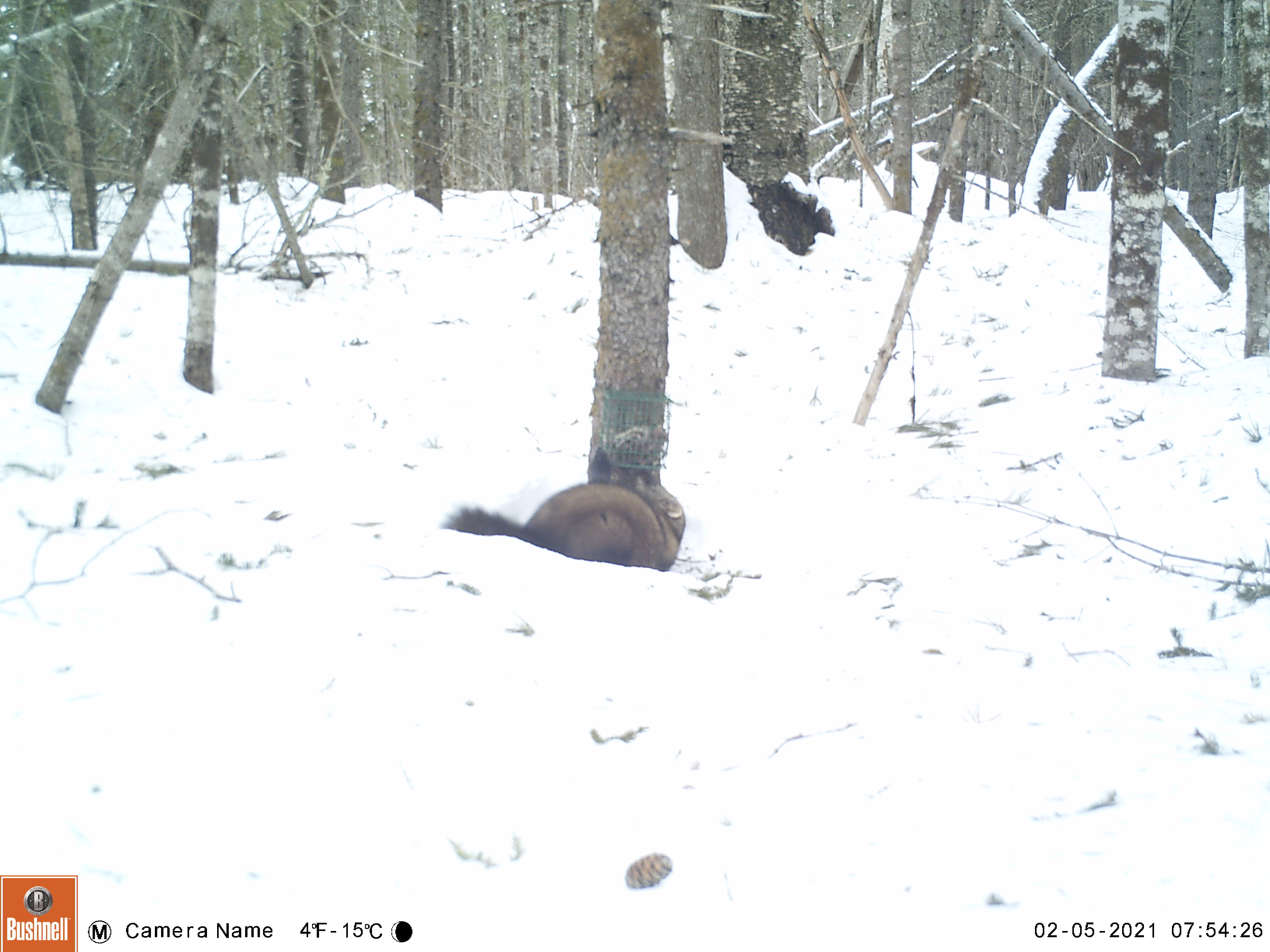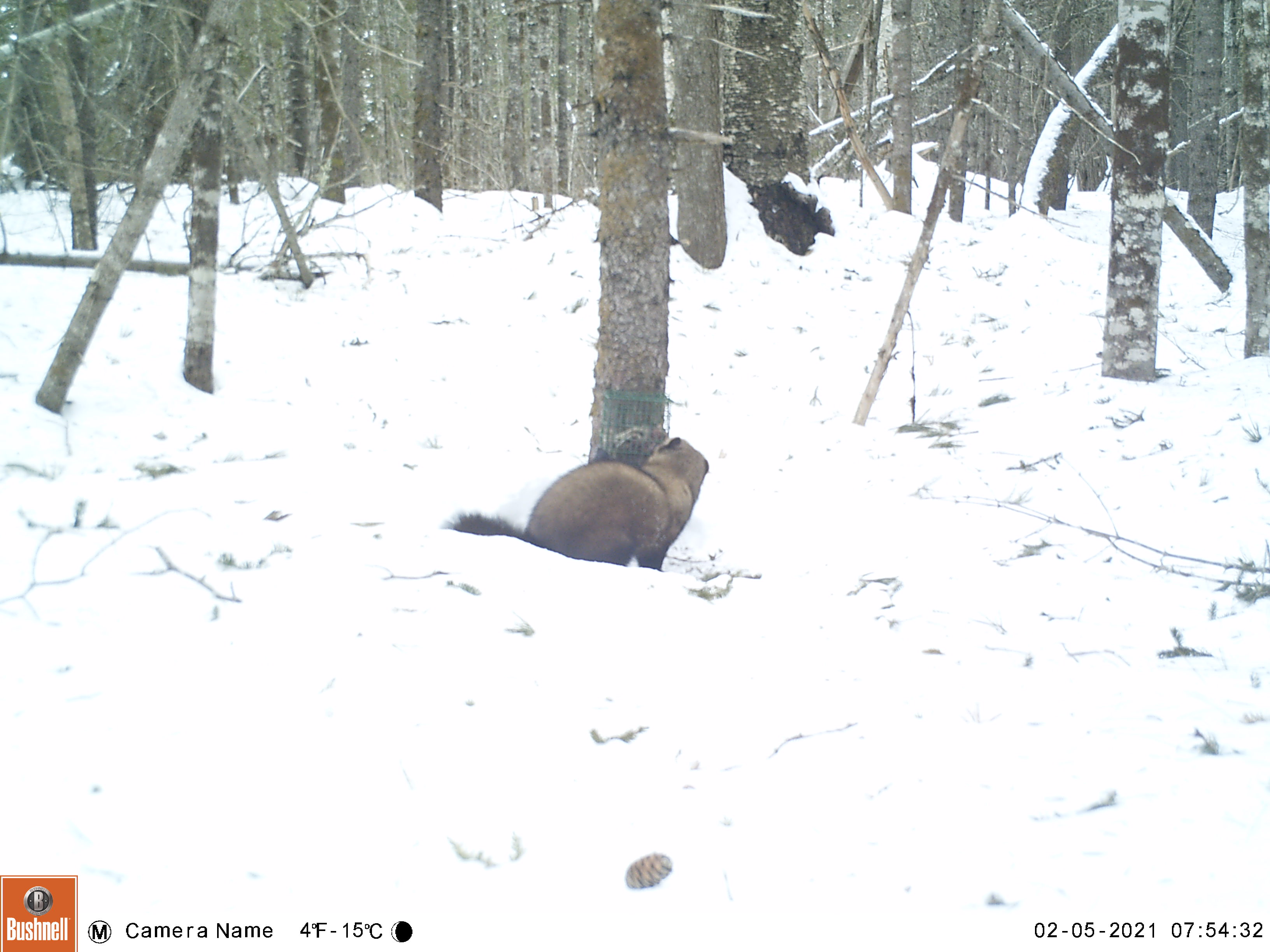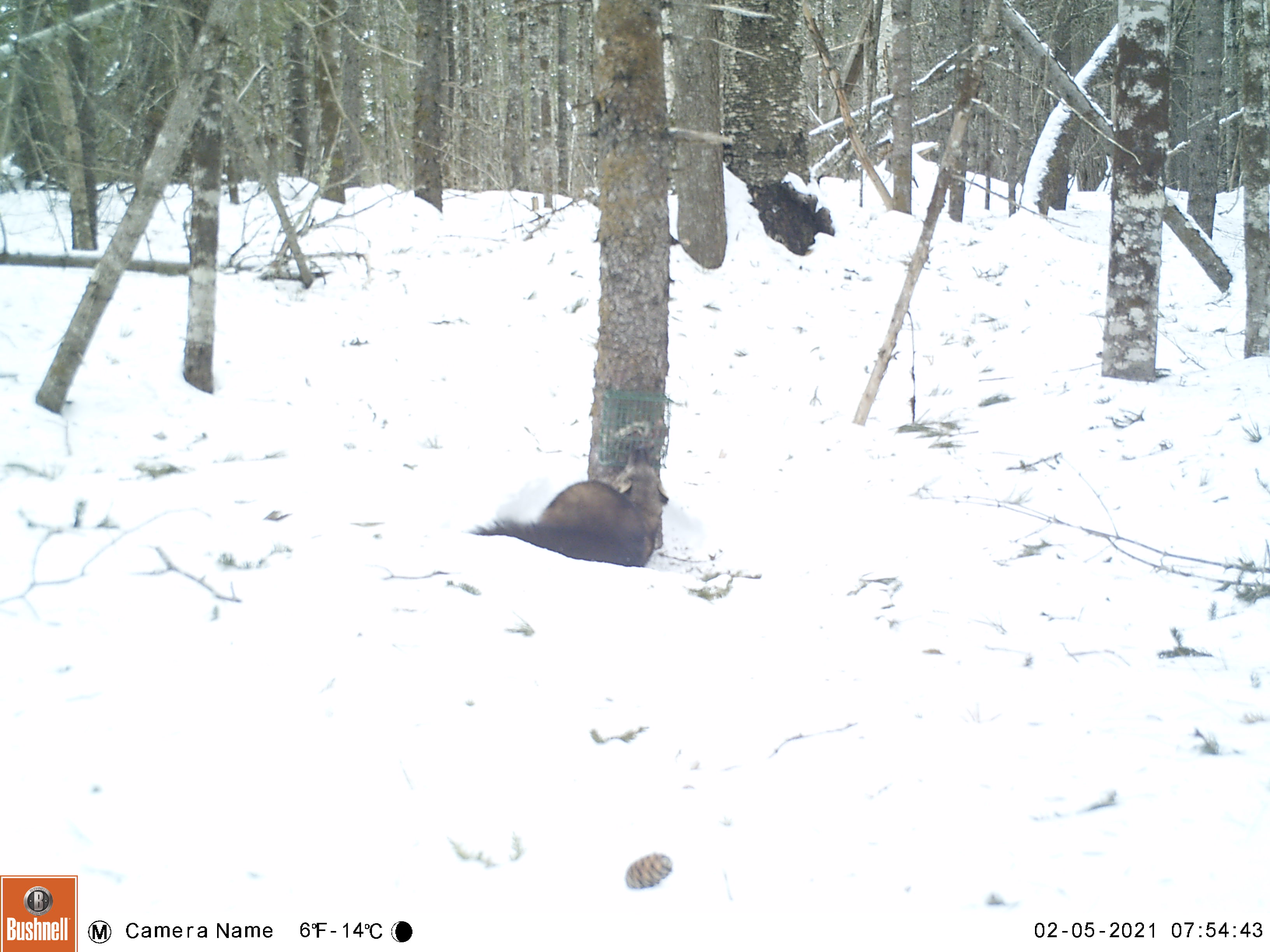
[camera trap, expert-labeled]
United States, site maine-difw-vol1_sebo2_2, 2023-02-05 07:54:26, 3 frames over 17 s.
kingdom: Animalia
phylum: Chordata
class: Mammalia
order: Carnivora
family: Mustelidae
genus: Pekania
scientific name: Pekania pennanti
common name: fisher